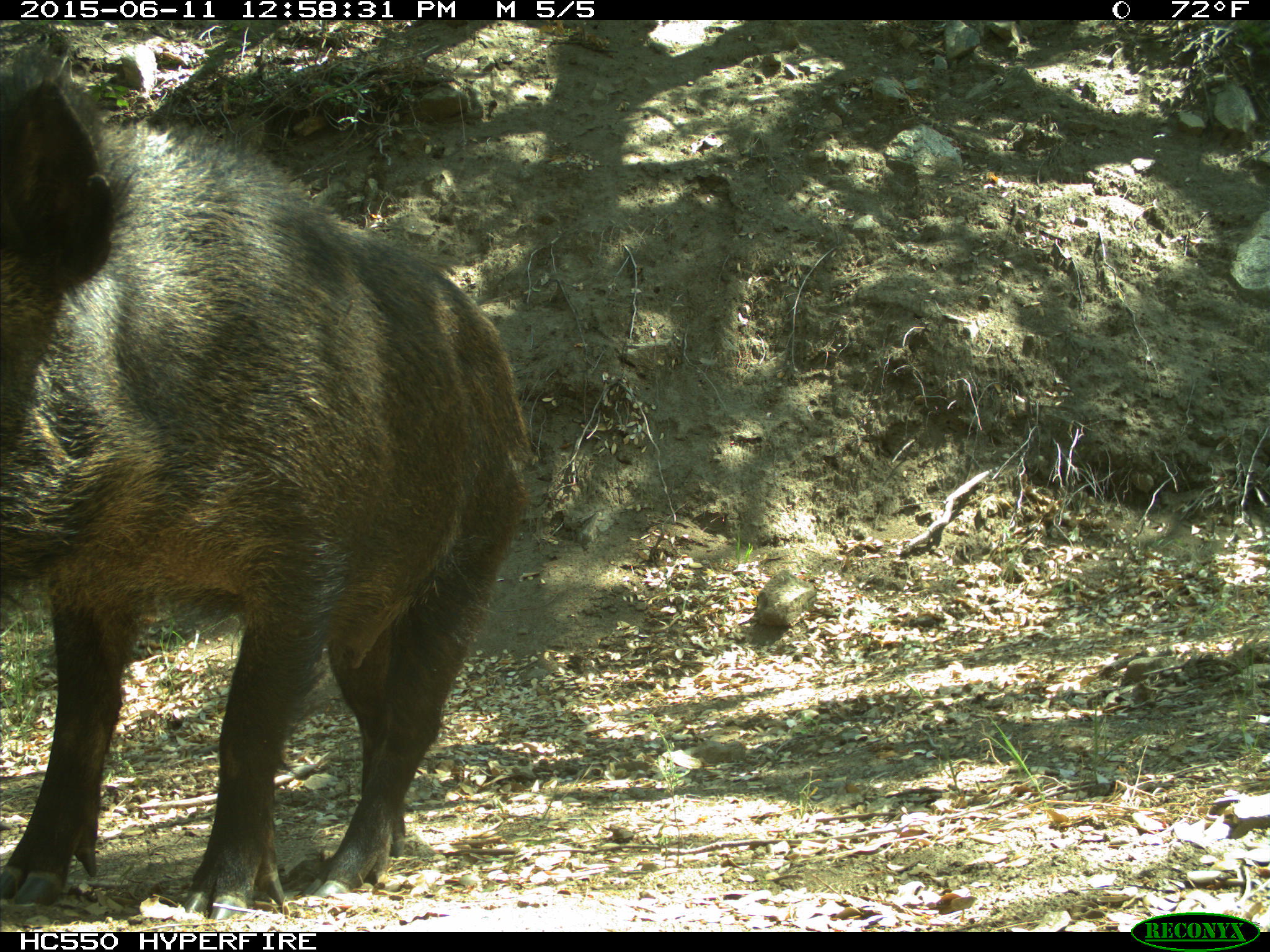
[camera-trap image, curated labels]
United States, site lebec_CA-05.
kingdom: Animalia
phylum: Chordata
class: Mammalia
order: Artiodactyla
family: Suidae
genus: Sus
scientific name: Sus scrofa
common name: wild boar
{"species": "Sus scrofa (wild boar)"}